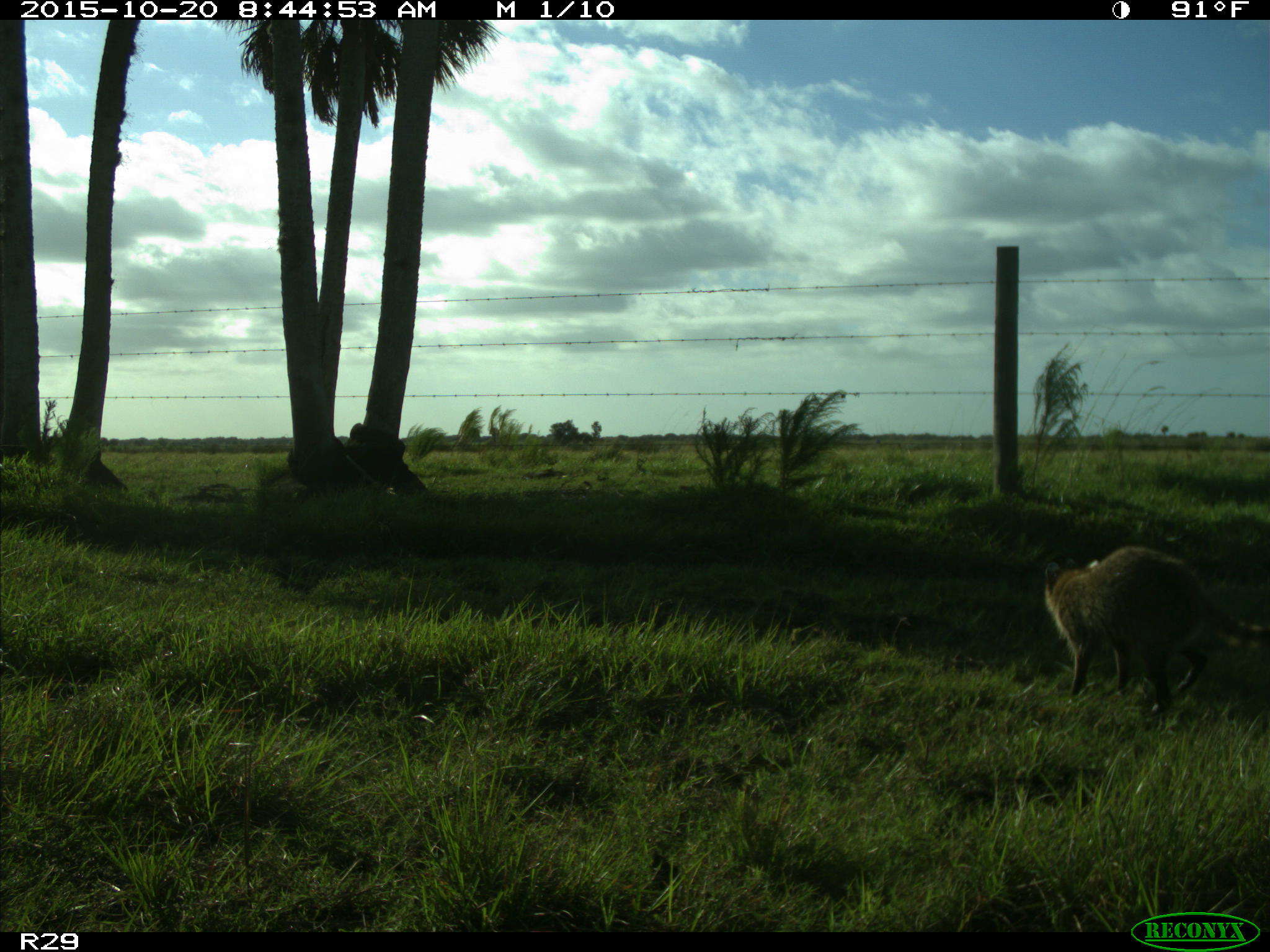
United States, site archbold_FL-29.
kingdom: Animalia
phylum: Chordata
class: Mammalia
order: Carnivora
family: Procyonidae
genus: Procyon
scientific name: Procyon lotor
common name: common raccoon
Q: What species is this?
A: Procyon lotor (common raccoon).